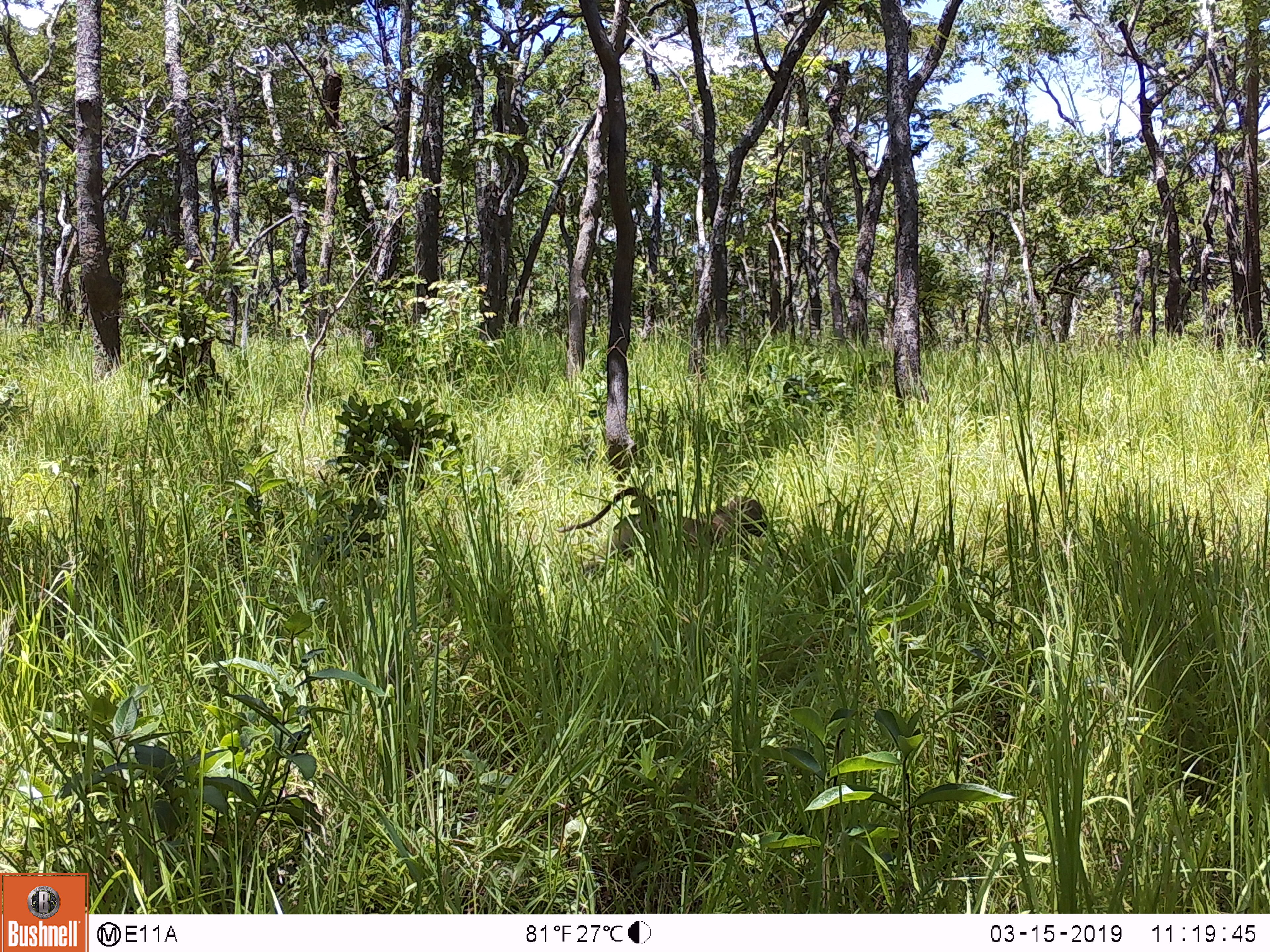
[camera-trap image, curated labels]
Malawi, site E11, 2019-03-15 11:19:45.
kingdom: Animalia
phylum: Chordata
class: Mammalia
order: Primates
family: Cercopithecidae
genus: Papio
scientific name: Papio cynocephalus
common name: yellow baboon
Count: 1.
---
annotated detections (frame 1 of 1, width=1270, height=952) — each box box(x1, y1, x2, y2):
yellow baboon: box(555, 477, 771, 589)